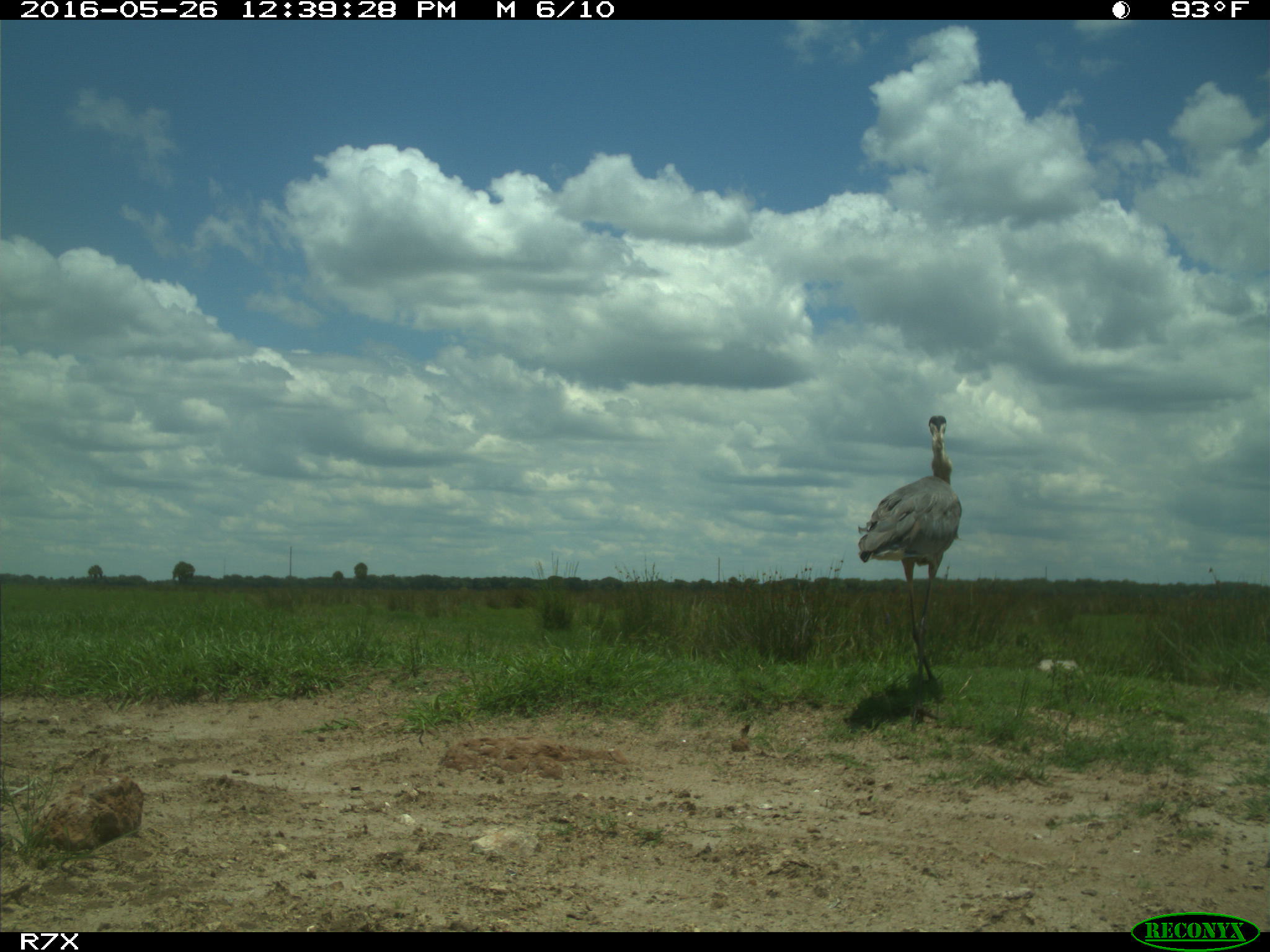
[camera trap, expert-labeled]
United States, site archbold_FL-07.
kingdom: Animalia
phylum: Chordata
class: Aves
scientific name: Aves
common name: birds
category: unidentified bird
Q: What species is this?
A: Unidentified bird (birds) (Aves).